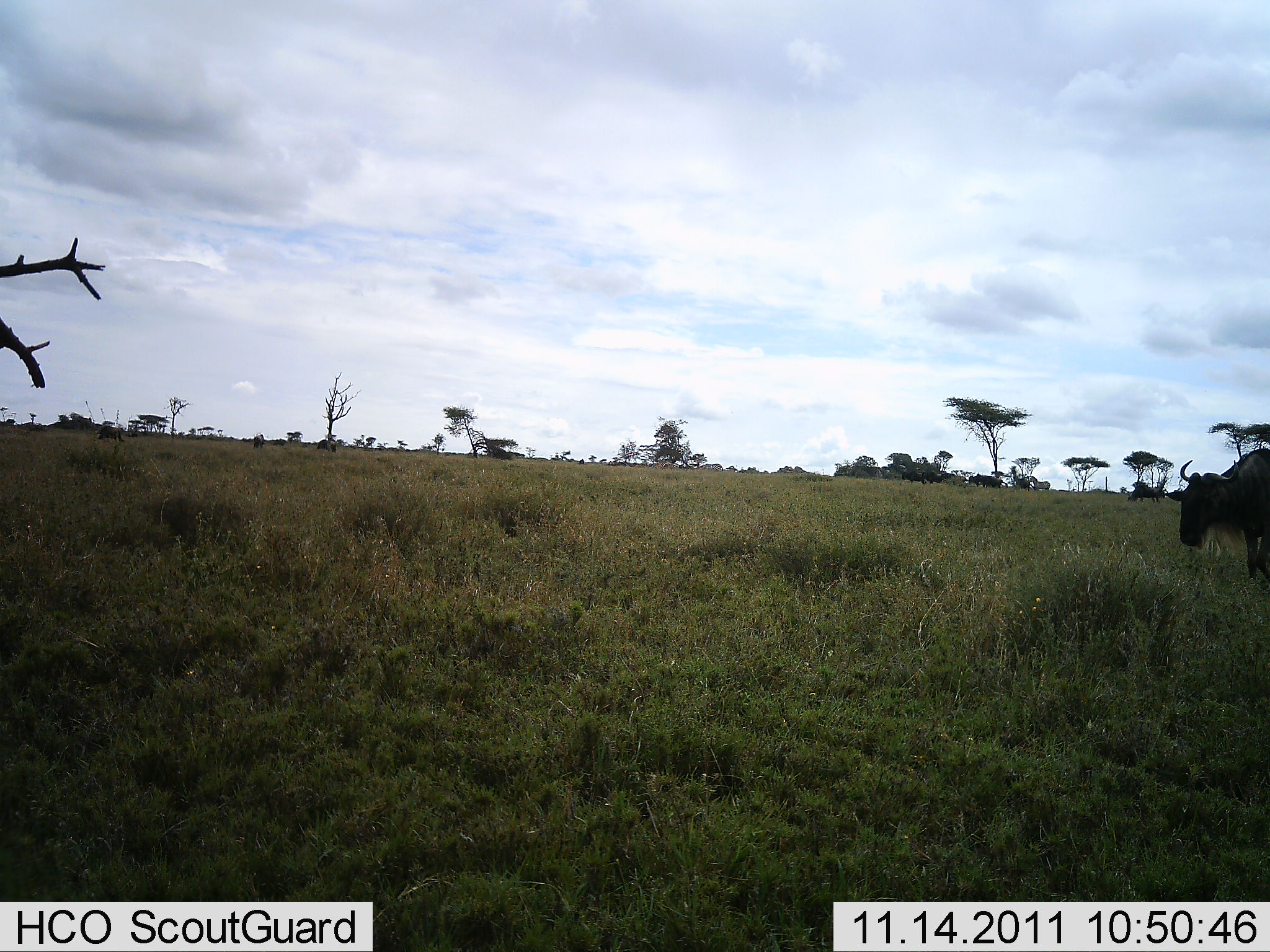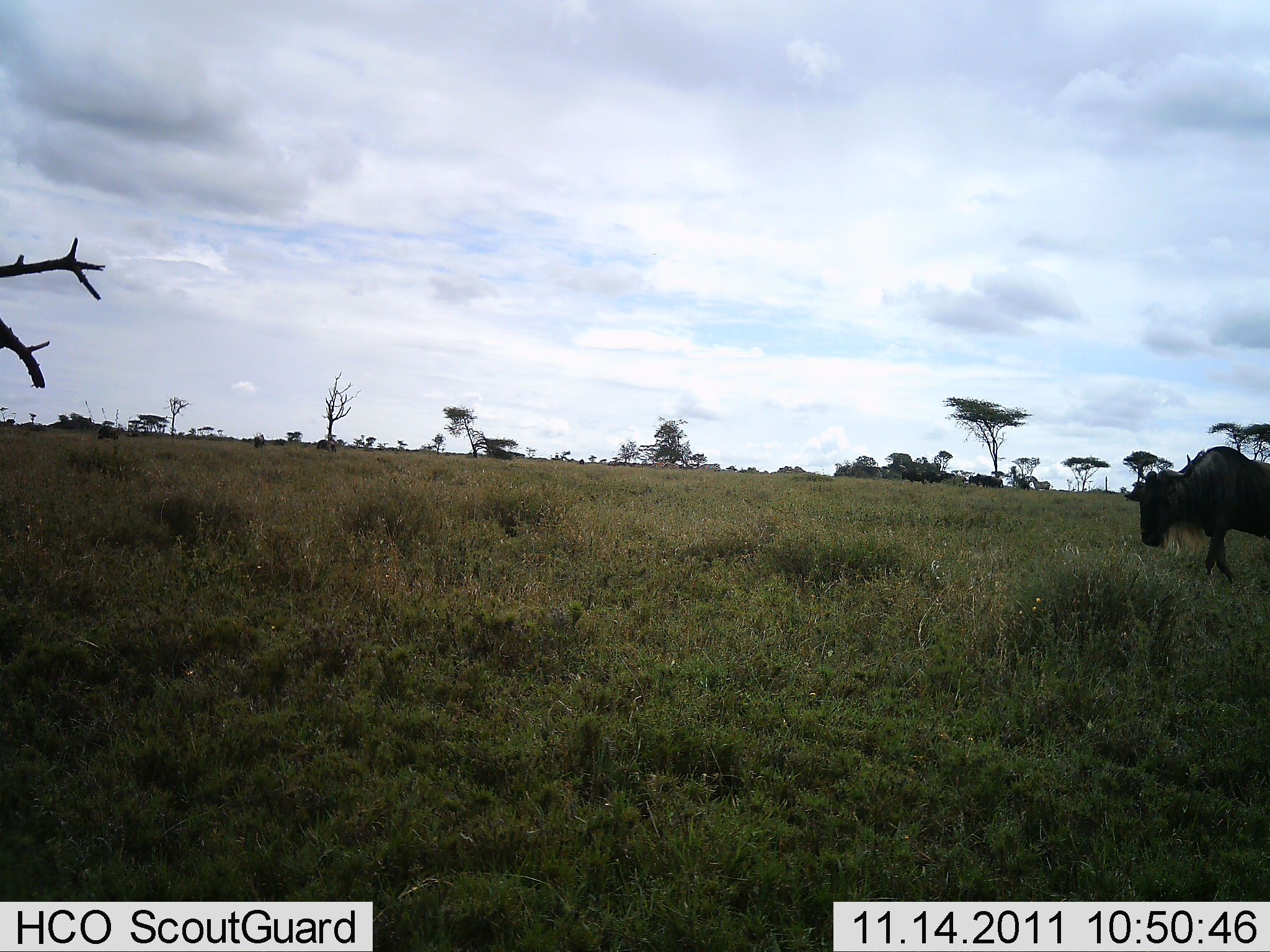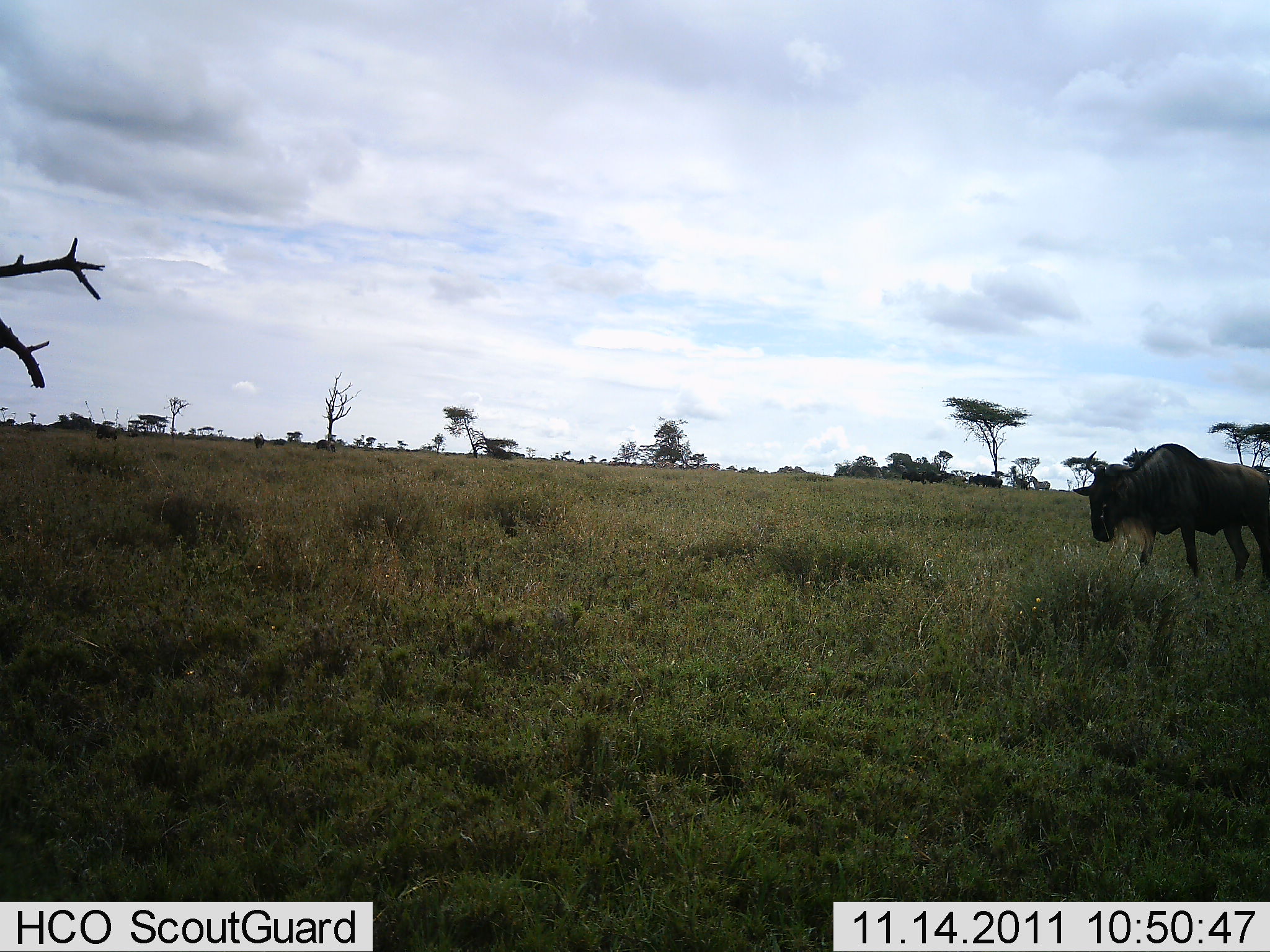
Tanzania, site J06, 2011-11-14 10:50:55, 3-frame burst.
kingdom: Animalia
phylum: Chordata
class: Mammalia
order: Artiodactyla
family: Bovidae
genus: Connochaetes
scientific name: Connochaetes taurinus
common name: blue wildebeest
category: wildebeest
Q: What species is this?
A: Wildebeest (blue wildebeest) (Connochaetes taurinus).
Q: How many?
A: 1.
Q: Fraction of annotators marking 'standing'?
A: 0%.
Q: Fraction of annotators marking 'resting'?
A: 0%.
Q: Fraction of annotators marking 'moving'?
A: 100%.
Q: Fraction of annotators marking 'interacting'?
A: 0%.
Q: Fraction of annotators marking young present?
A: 0%.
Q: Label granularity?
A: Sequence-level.